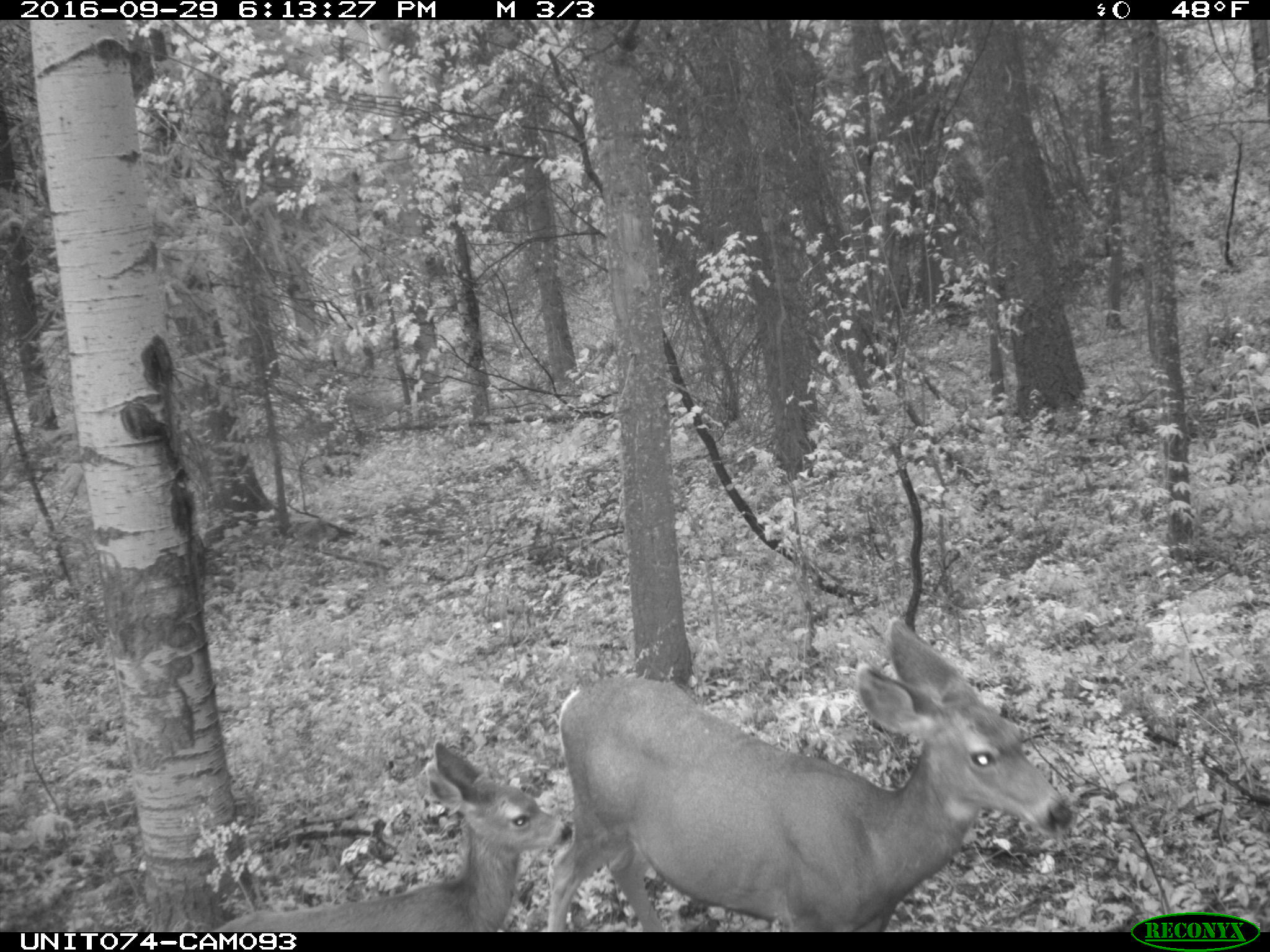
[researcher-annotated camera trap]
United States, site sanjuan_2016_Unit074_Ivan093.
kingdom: Animalia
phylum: Chordata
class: Mammalia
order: Artiodactyla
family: Cervidae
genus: Odocoileus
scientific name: Odocoileus hemionus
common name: mule deer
Odocoileus hemionus (mule deer).